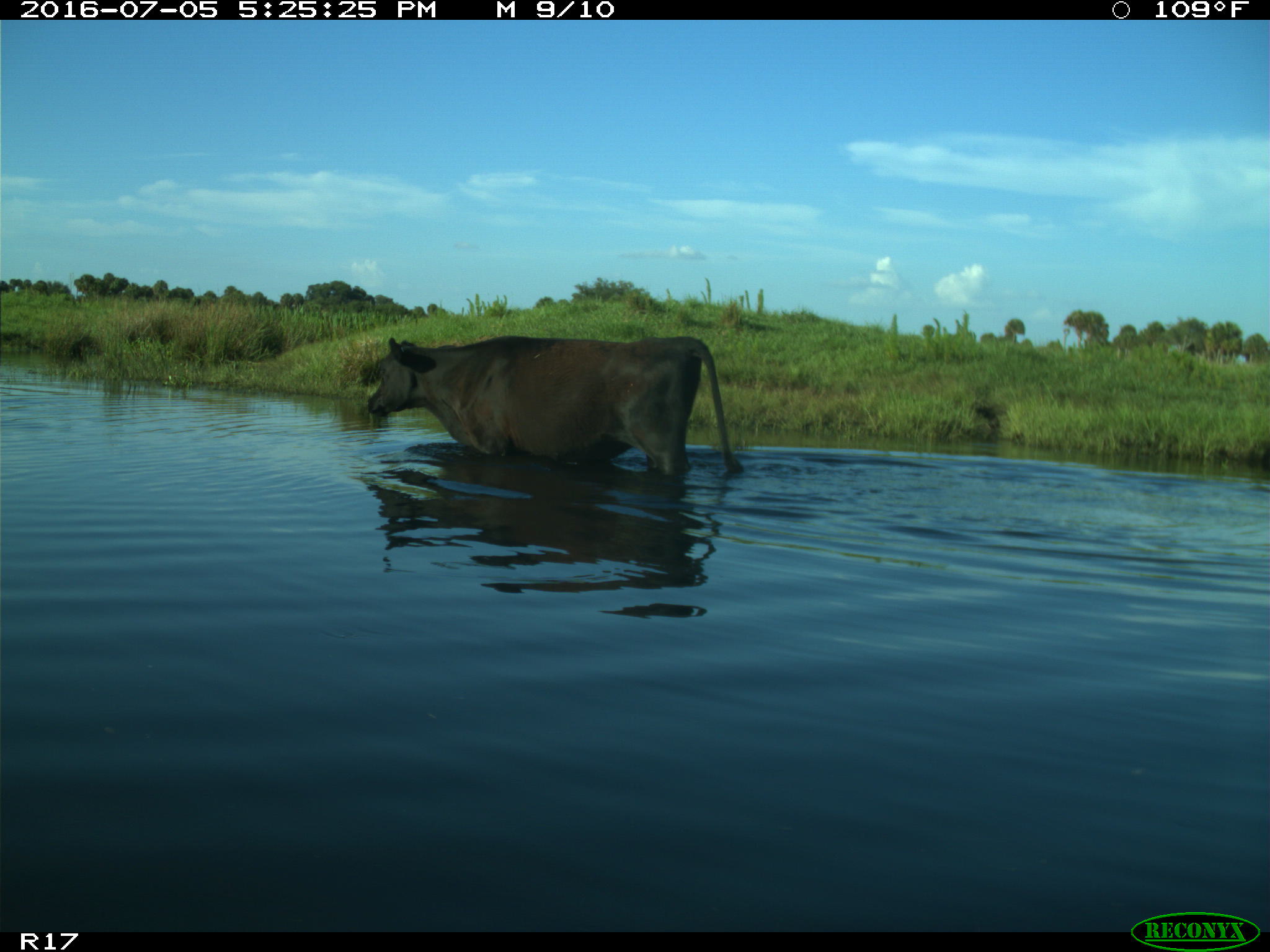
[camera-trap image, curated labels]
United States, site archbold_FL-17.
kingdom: Animalia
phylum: Chordata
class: Mammalia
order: Artiodactyla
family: Bovidae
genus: Bos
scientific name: Bos taurus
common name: domestic cow